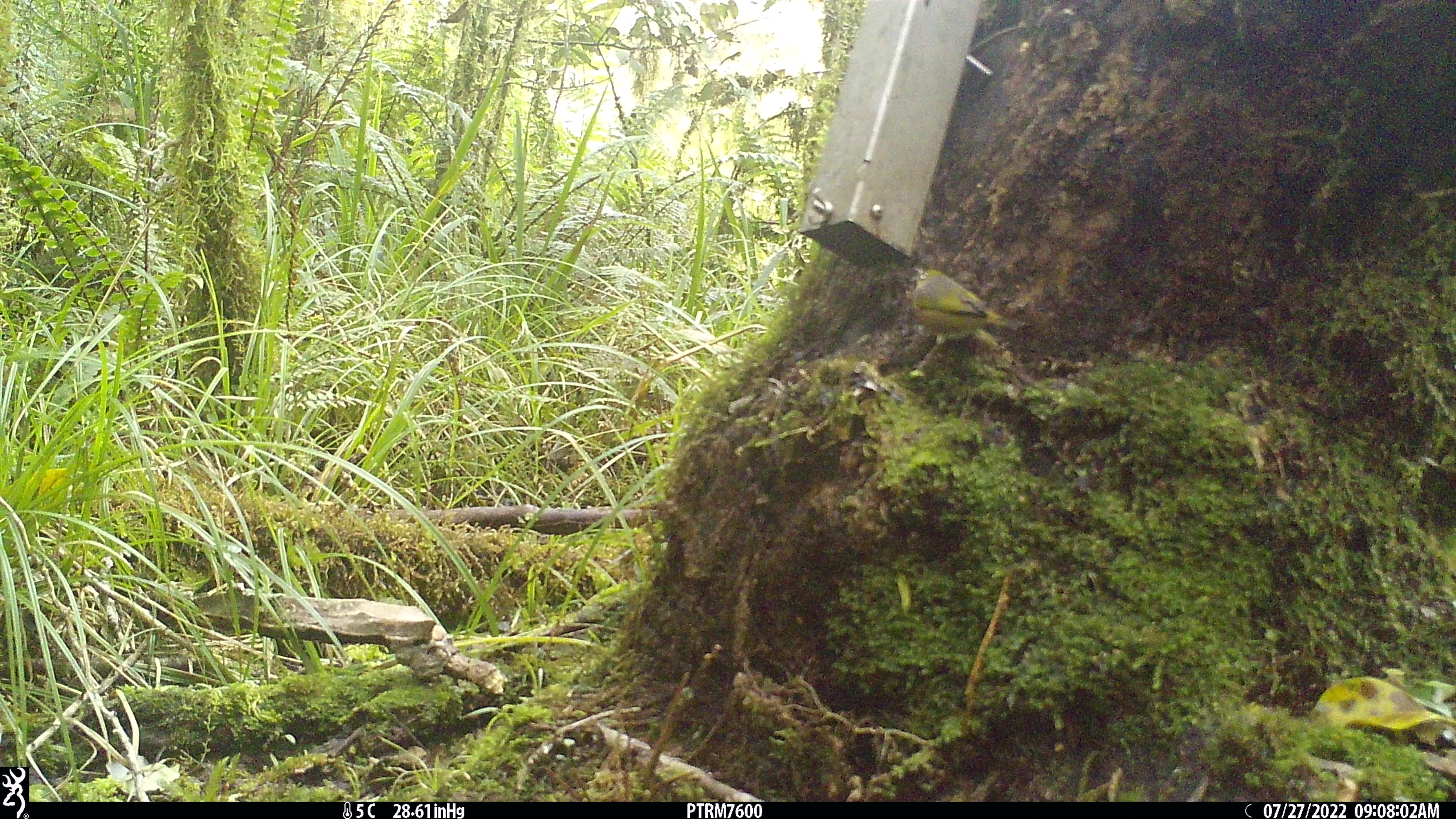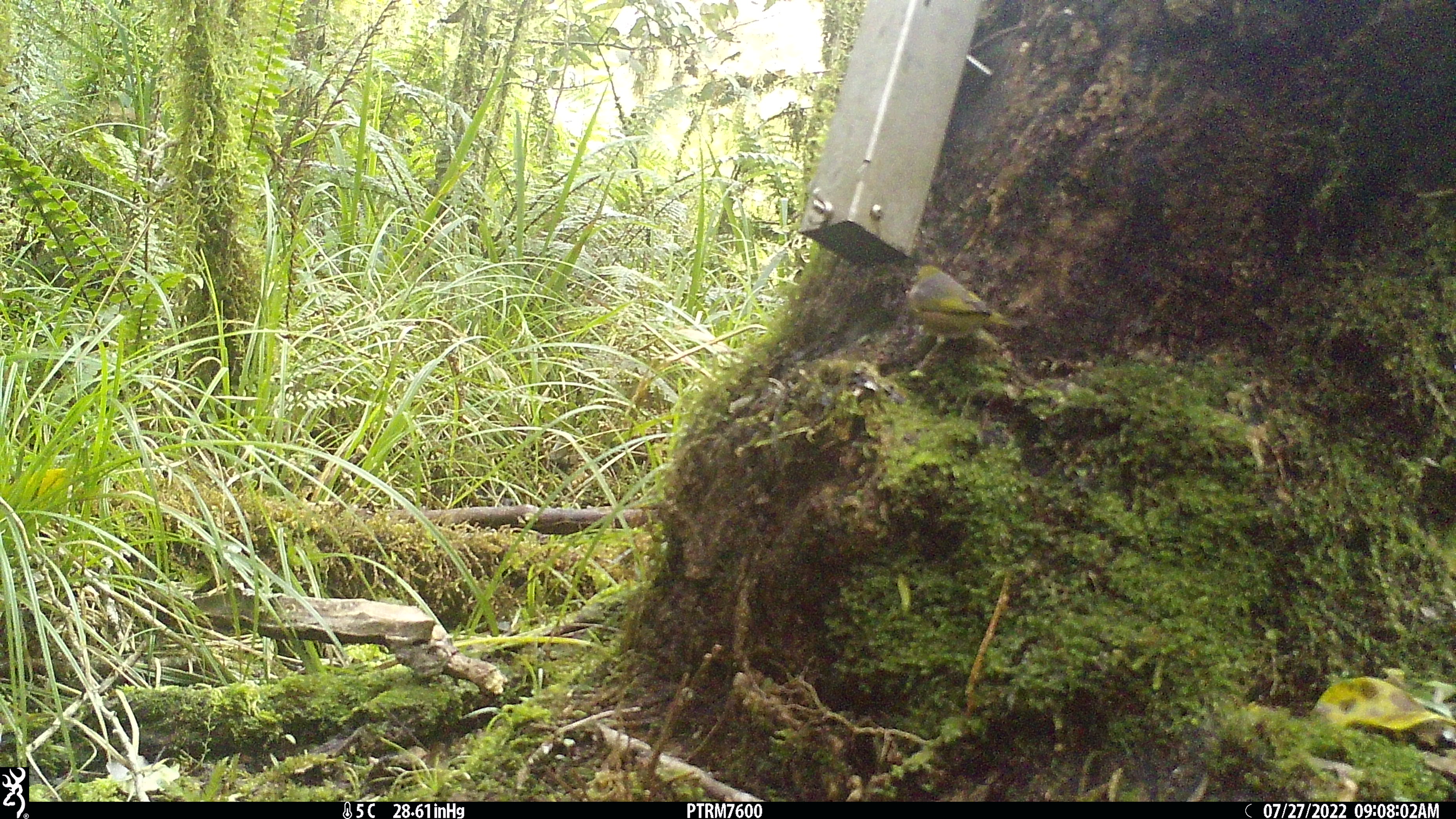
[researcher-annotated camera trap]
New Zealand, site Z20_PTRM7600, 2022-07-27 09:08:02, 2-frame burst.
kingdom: Animalia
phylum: Chordata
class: Aves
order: Passeriformes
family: Zosteropidae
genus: Zosterops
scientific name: Zosterops lateralis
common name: silvereye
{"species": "silvereye (Zosterops lateralis)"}